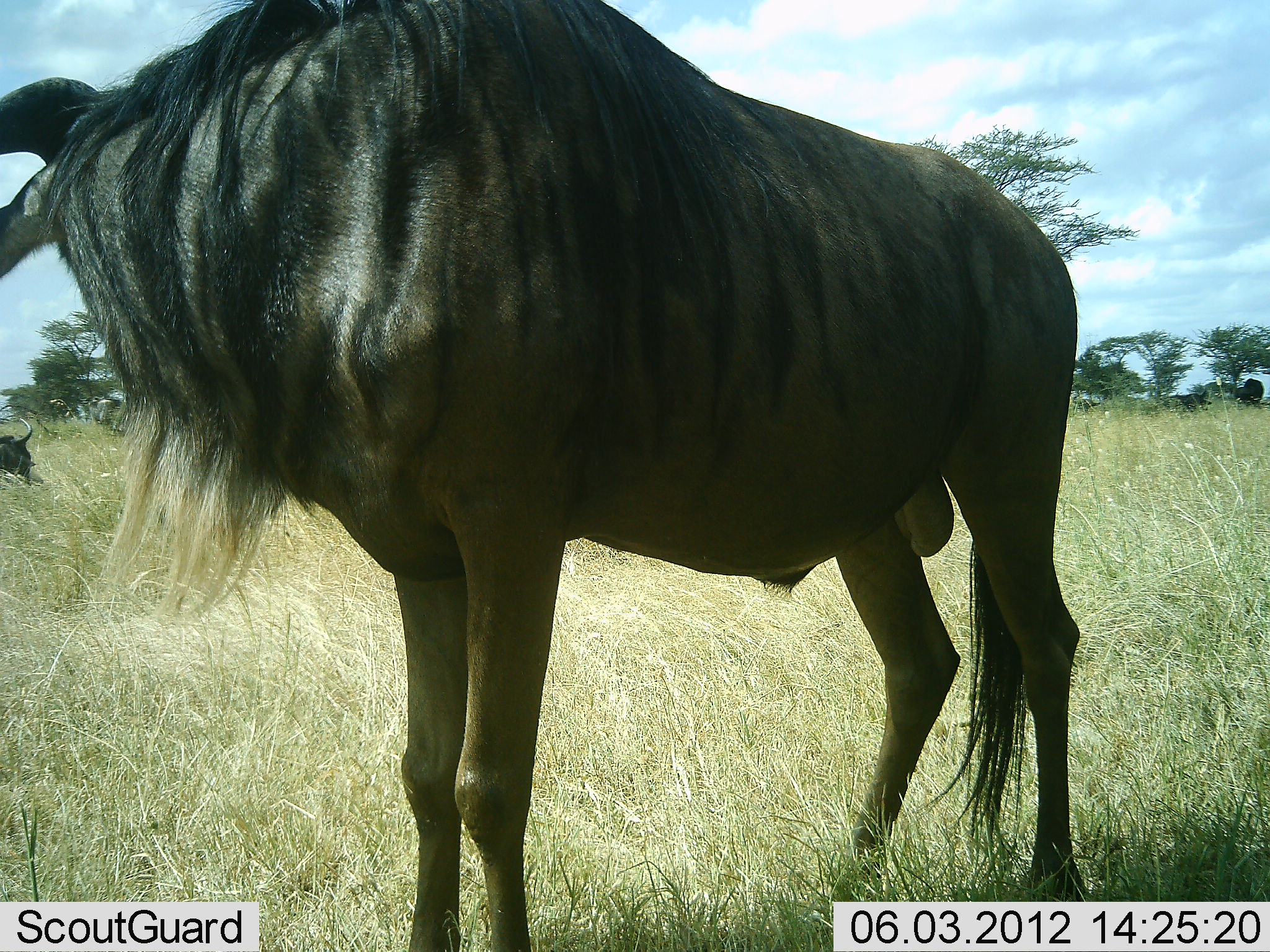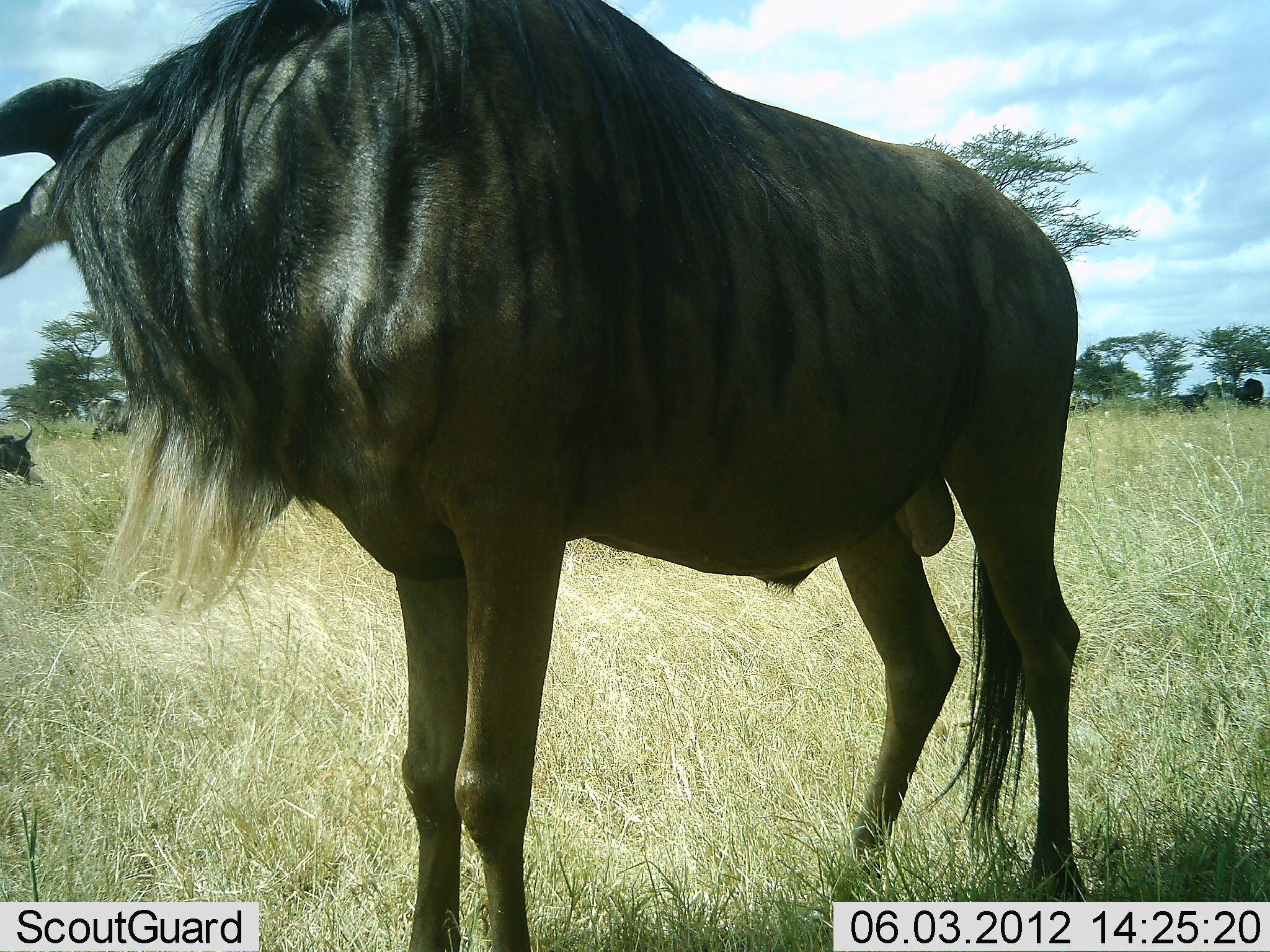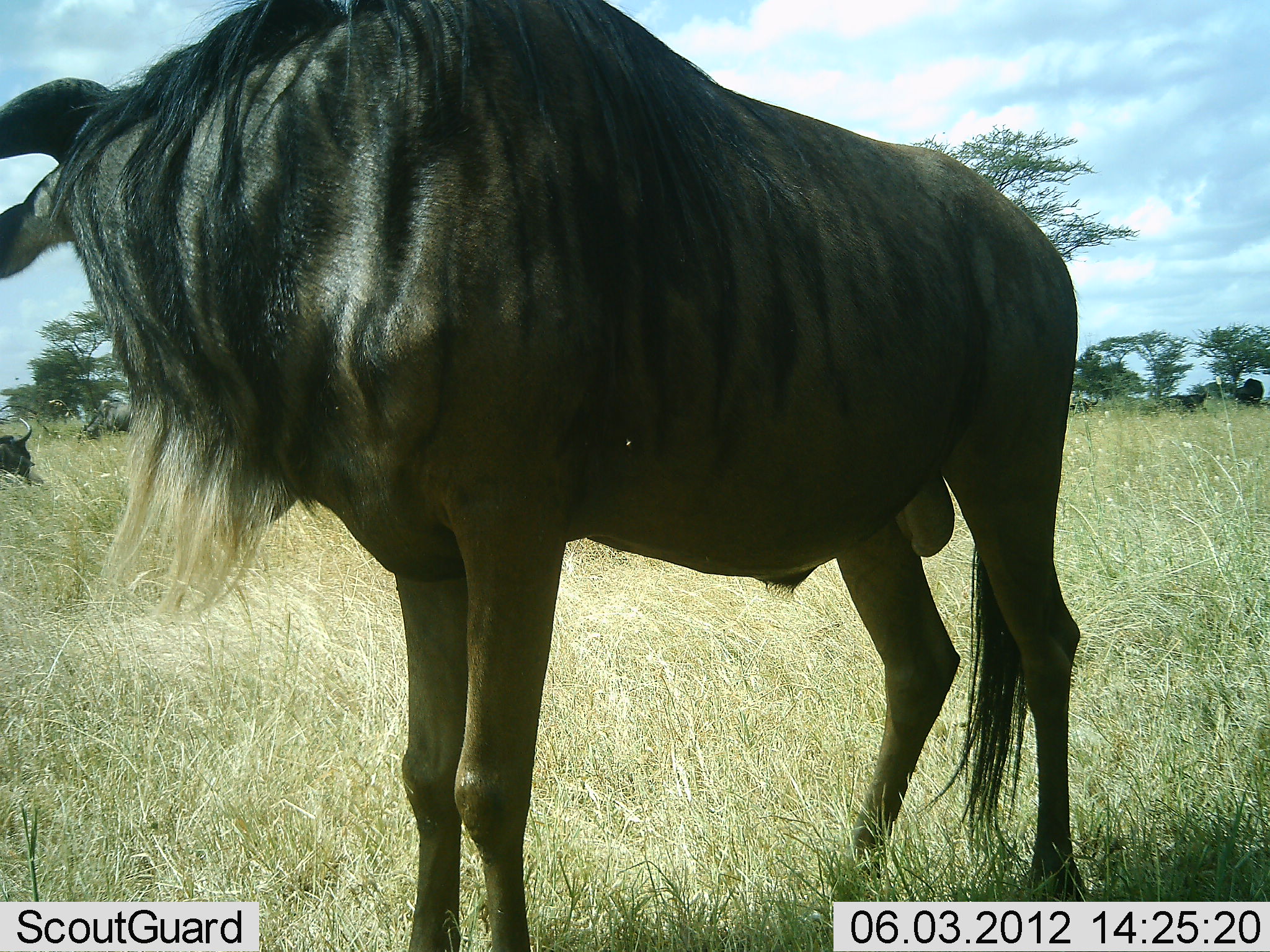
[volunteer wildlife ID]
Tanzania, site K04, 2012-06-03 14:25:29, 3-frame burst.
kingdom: Animalia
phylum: Chordata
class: Mammalia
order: Artiodactyla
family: Bovidae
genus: Connochaetes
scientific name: Connochaetes taurinus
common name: blue wildebeest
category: wildebeest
Wildebeest (blue wildebeest) (Connochaetes taurinus), count 3. Behavior (volunteer vote fractions): standing 100%, resting 30%, moving 20%, interacting 10%. Young present (vote fraction): 0%. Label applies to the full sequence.